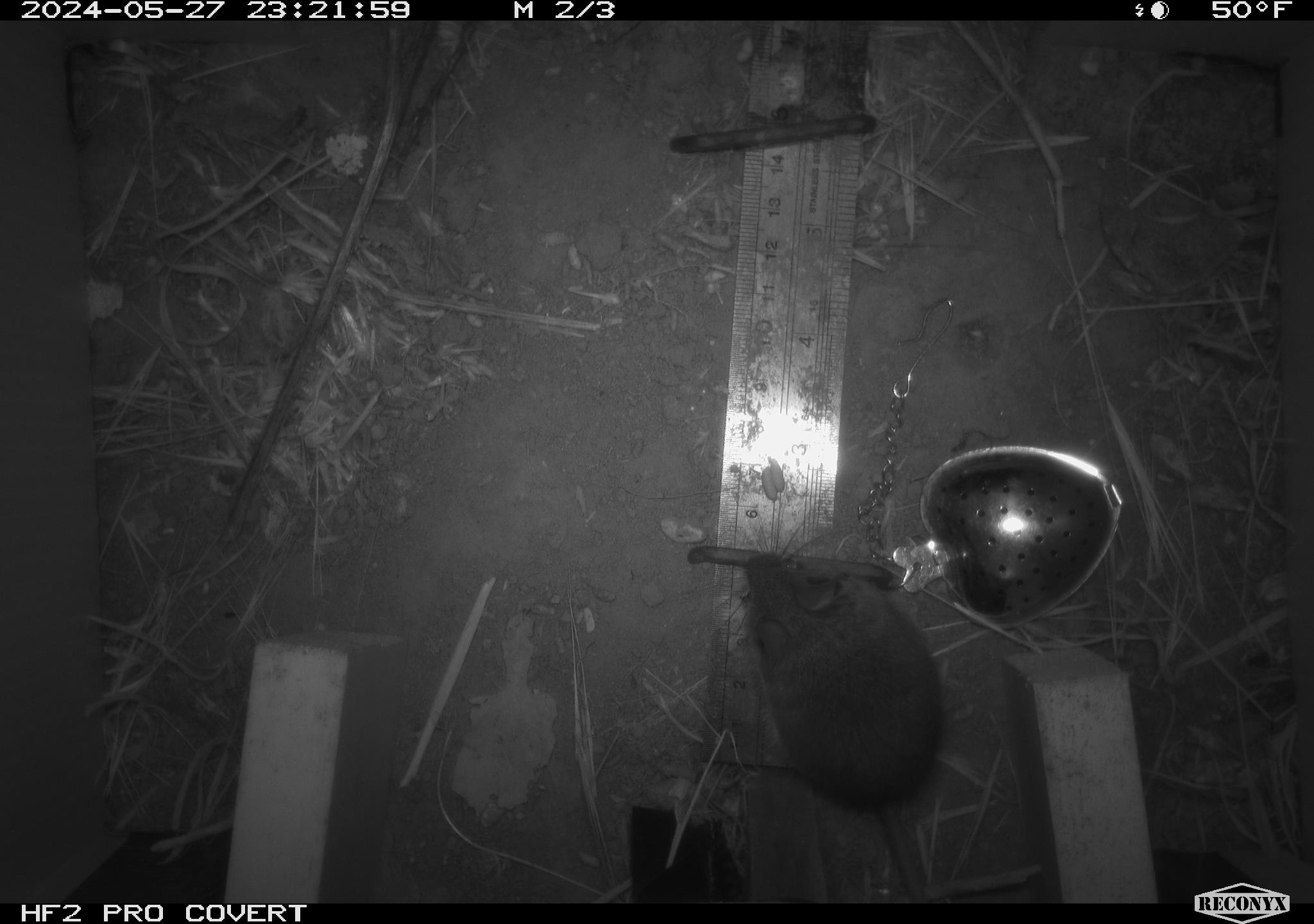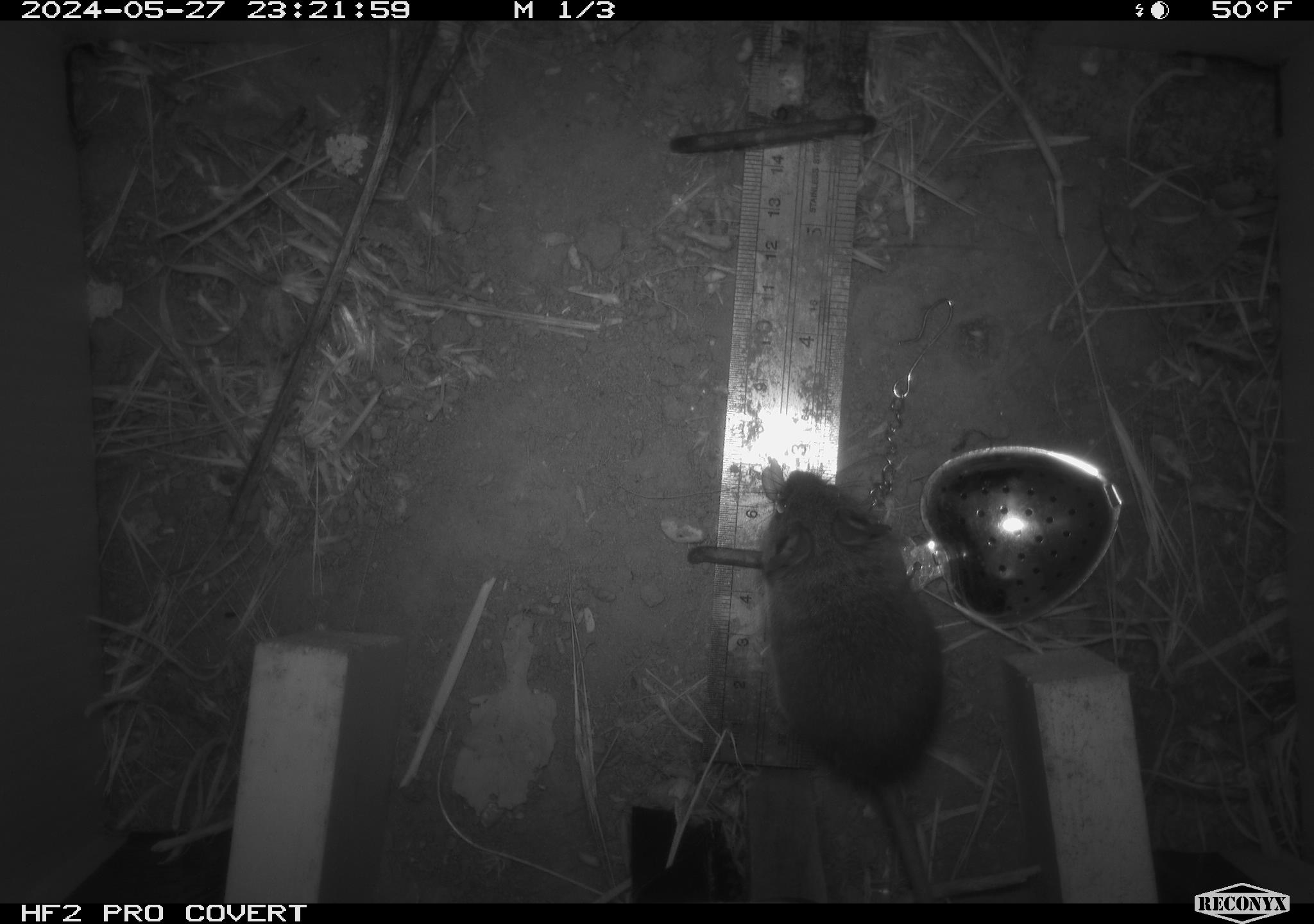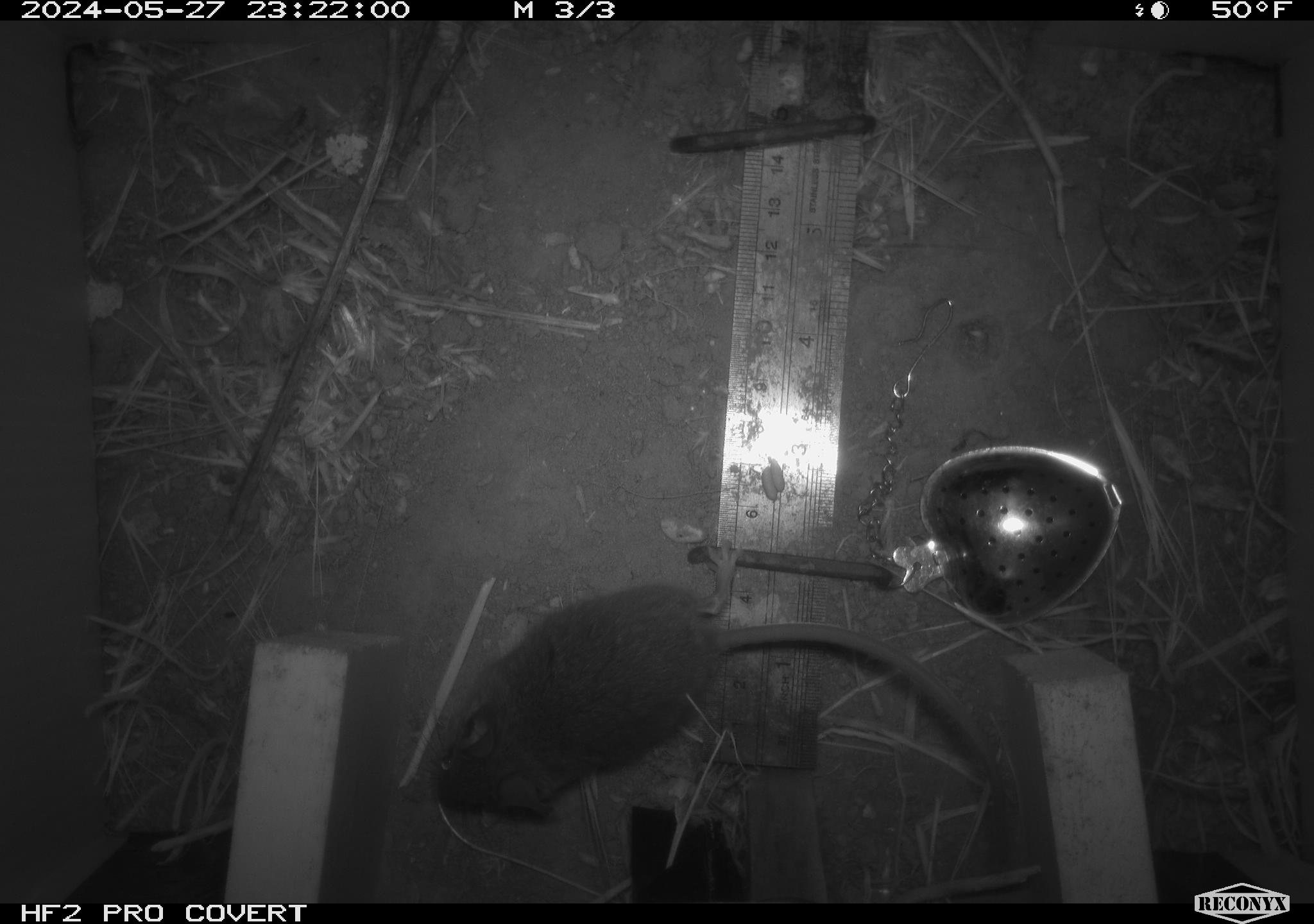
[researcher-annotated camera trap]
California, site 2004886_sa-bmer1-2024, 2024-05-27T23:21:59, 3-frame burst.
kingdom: Animalia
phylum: Chordata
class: Mammalia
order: Rodentia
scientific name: Rodentia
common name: mouse species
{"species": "mouse species (Rodentia)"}